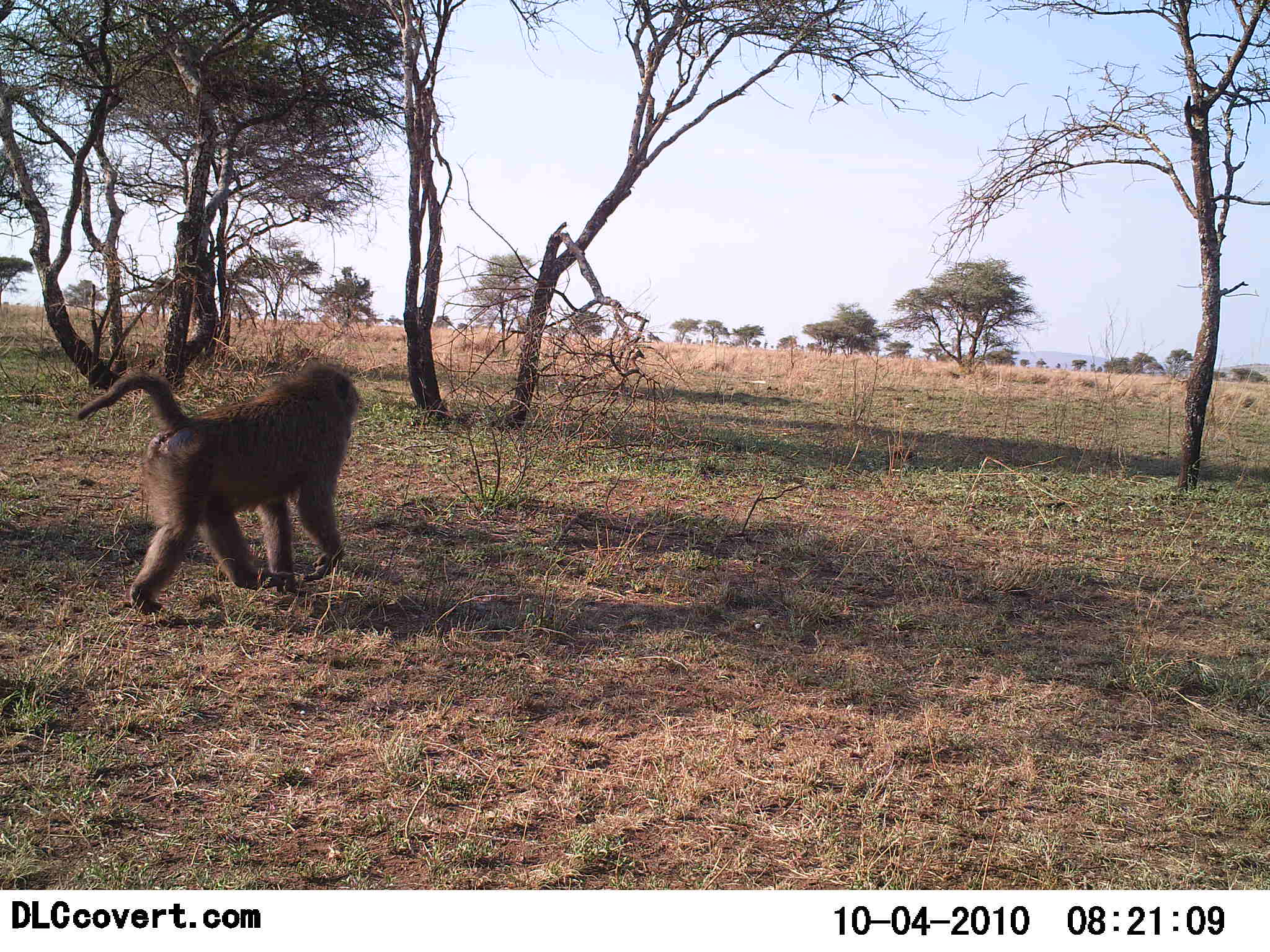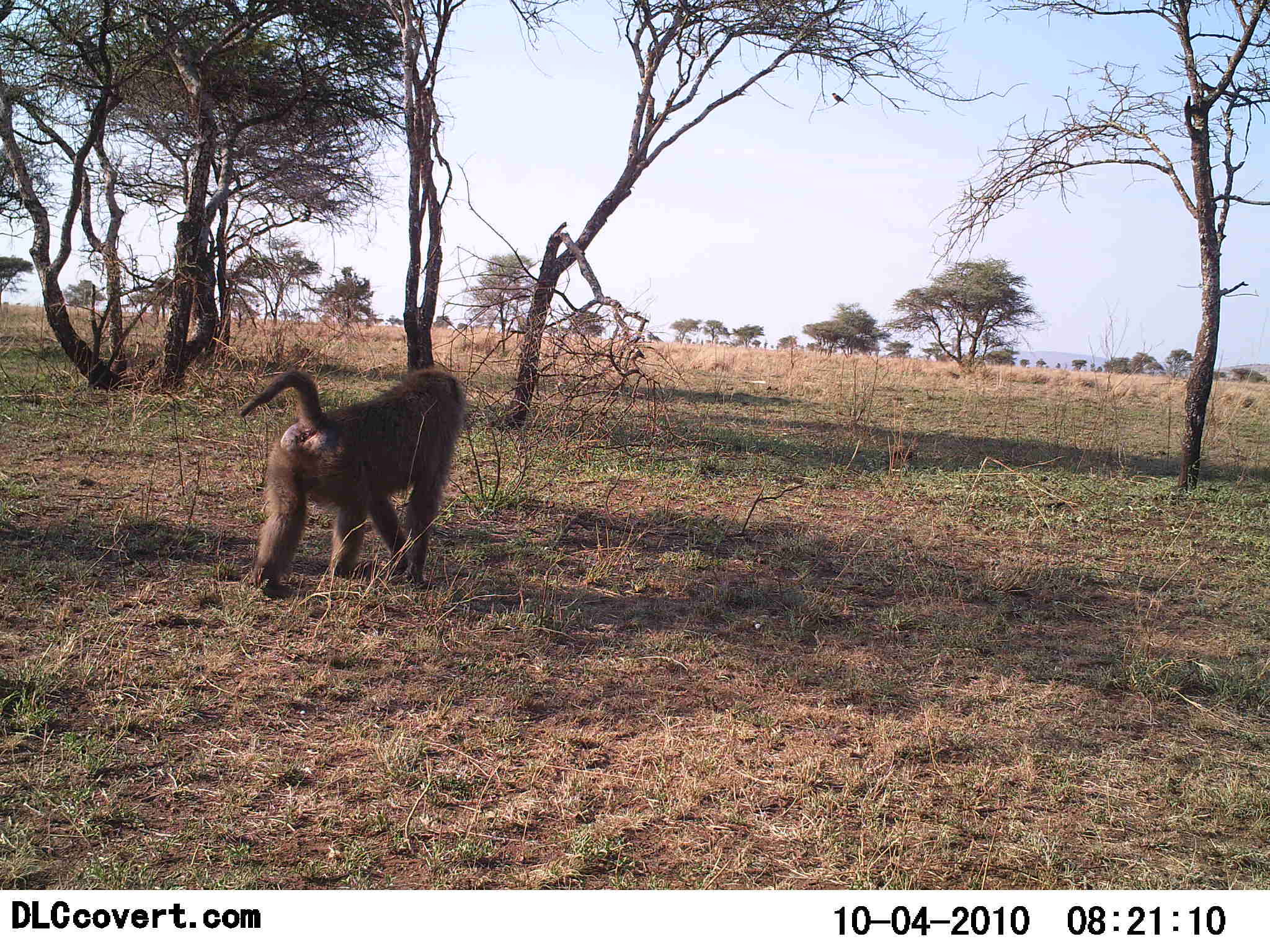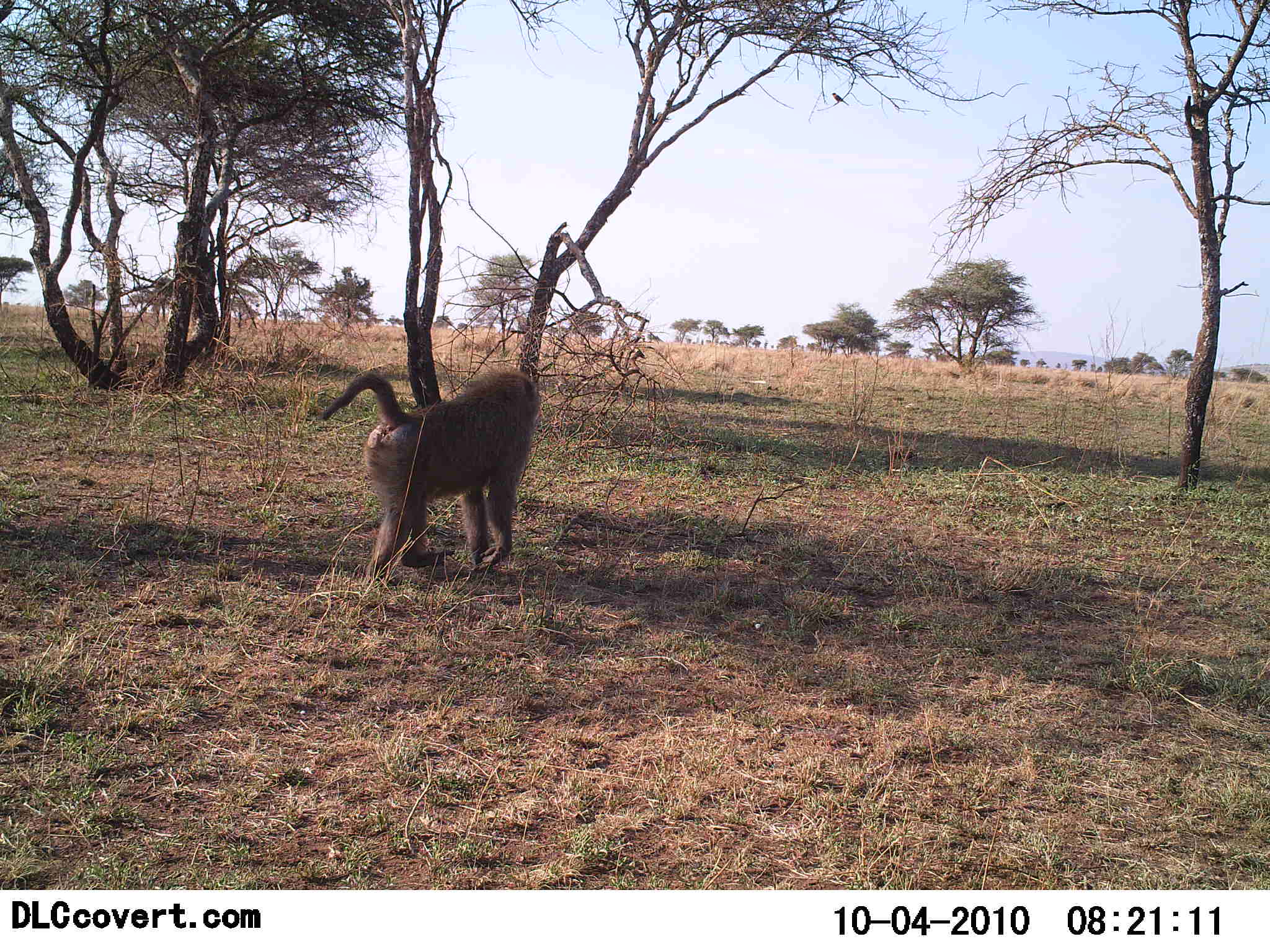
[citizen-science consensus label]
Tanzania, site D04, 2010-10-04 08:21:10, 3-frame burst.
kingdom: Animalia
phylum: Chordata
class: Mammalia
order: Primates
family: Cercopithecidae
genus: Papio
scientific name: Papio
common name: baboon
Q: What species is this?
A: Baboon (Papio).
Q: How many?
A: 1.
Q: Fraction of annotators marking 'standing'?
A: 0%.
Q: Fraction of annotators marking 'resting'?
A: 0%.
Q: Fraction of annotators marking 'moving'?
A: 100%.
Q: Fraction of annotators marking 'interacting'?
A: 0%.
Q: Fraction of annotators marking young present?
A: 0%.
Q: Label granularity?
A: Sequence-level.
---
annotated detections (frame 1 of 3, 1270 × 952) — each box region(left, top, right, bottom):
animal: region(72, 359, 365, 616)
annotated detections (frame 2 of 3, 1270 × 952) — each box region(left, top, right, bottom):
animal: region(236, 367, 465, 598)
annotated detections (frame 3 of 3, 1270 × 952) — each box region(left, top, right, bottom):
animal: region(320, 368, 542, 575)